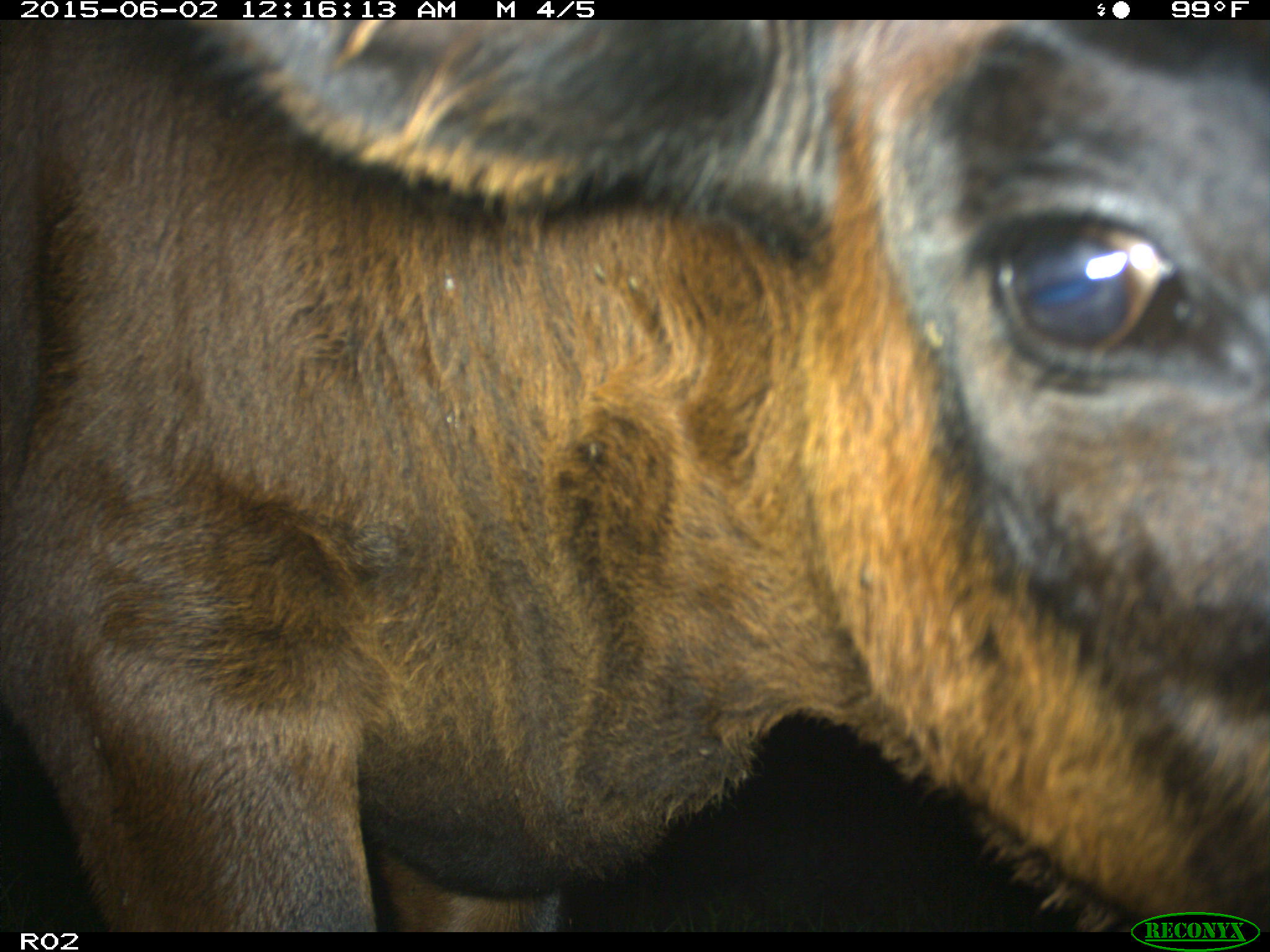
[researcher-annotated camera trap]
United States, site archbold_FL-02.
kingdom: Animalia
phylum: Chordata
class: Mammalia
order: Artiodactyla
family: Bovidae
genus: Bos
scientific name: Bos taurus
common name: domestic cow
Bos taurus (domestic cow).